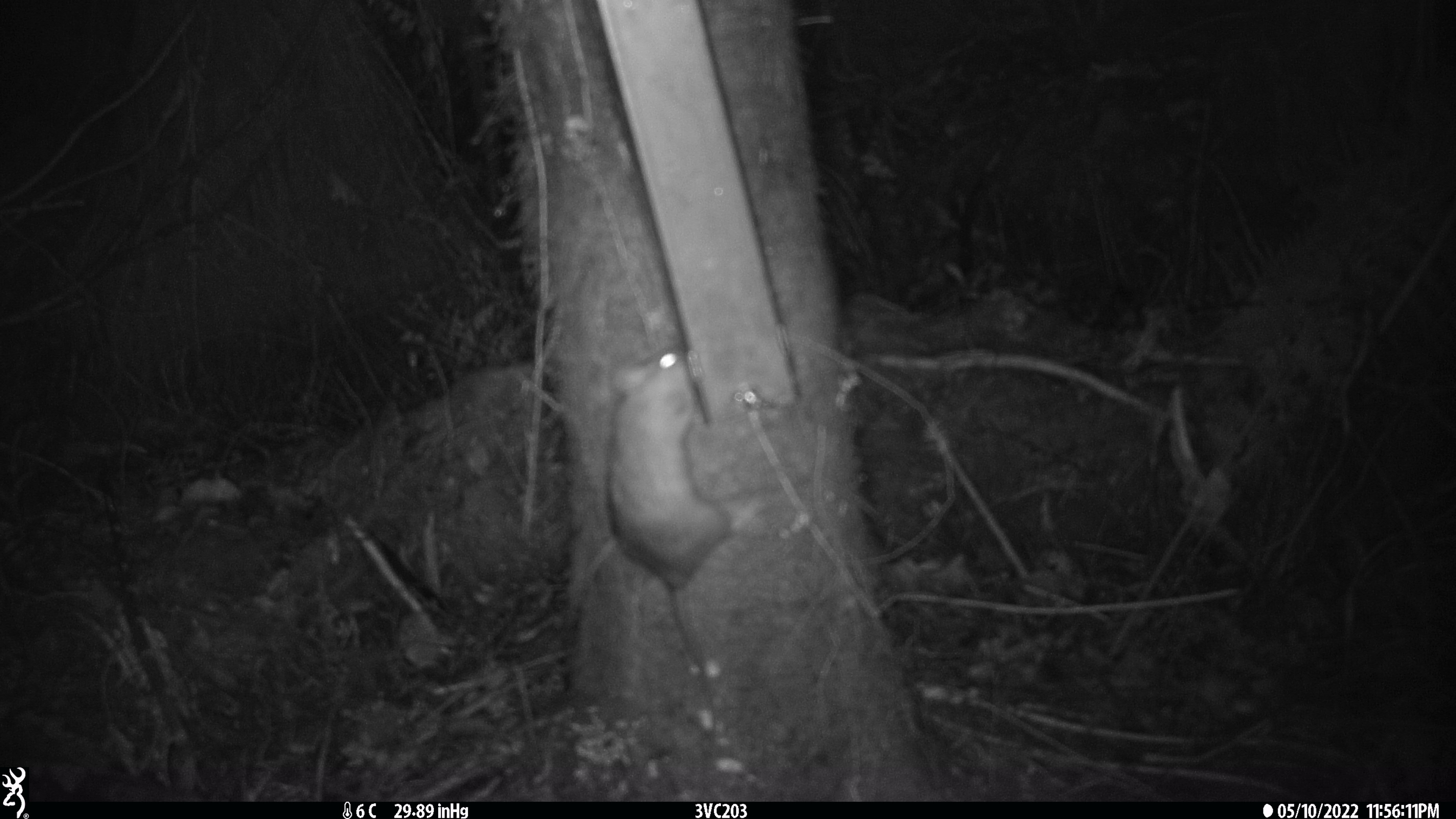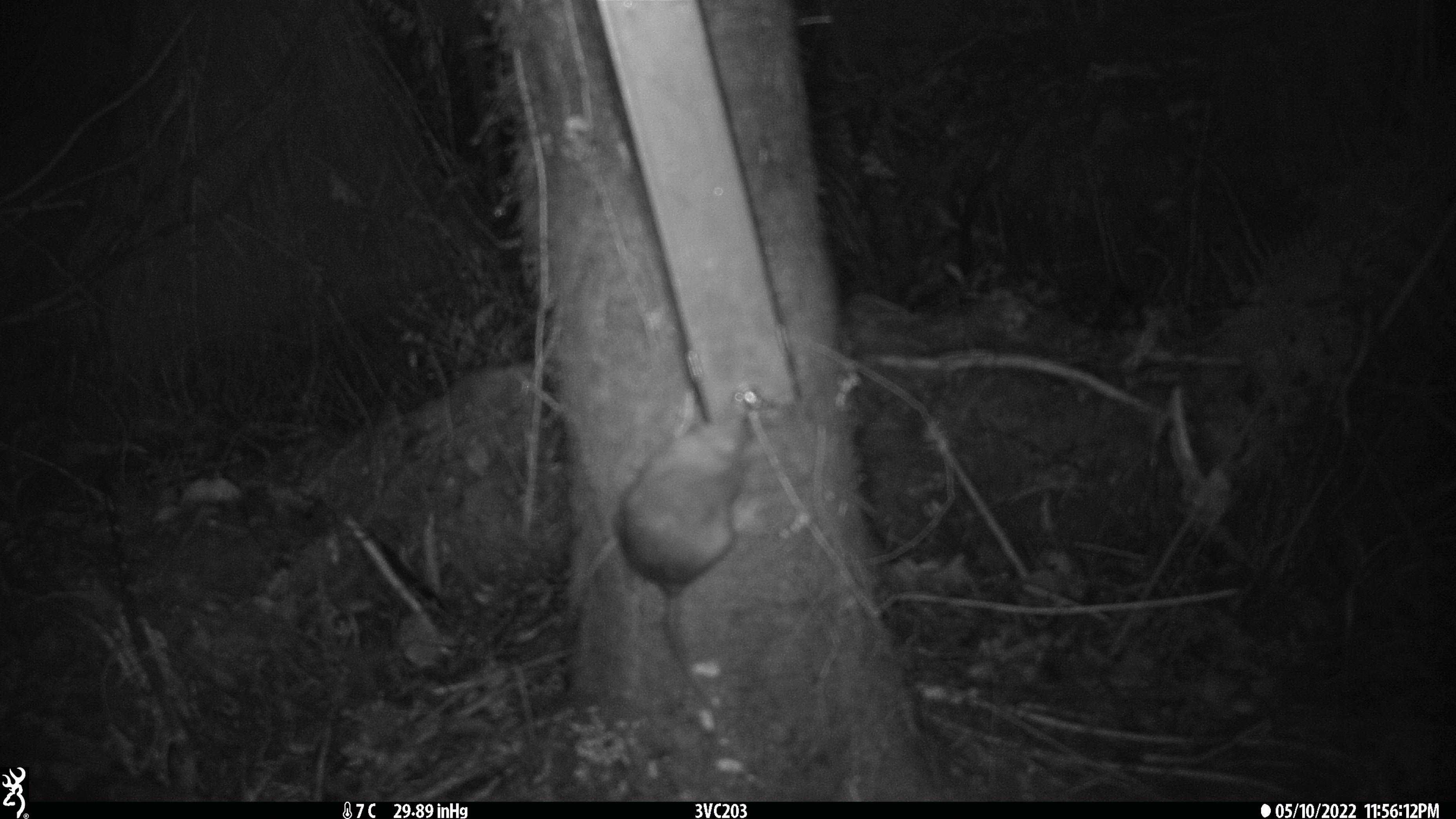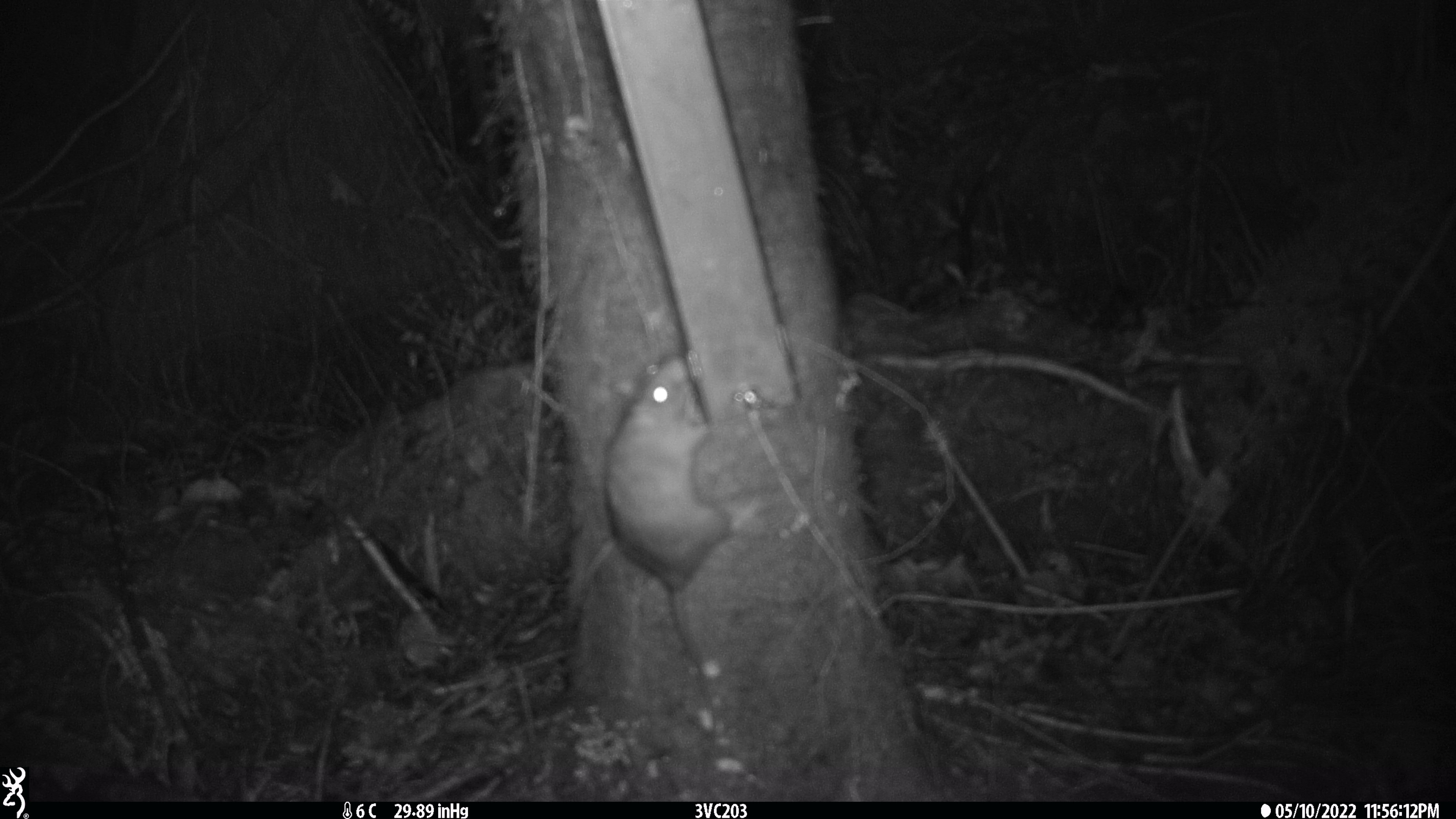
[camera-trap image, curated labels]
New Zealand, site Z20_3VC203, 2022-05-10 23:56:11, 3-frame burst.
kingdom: Animalia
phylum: Chordata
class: Mammalia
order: Rodentia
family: Muridae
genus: Rattus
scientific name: Rattus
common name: rat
Rat (Rattus).